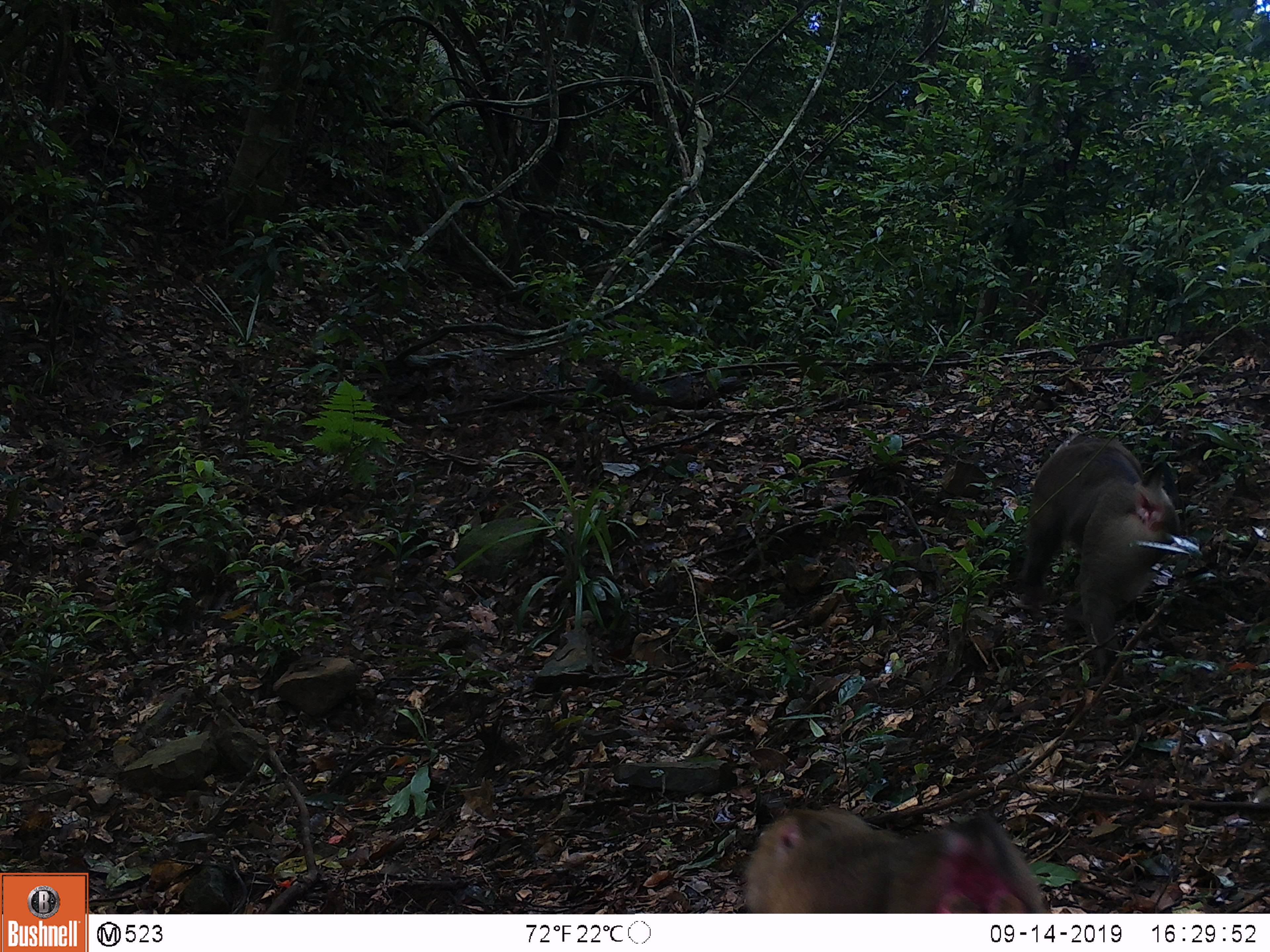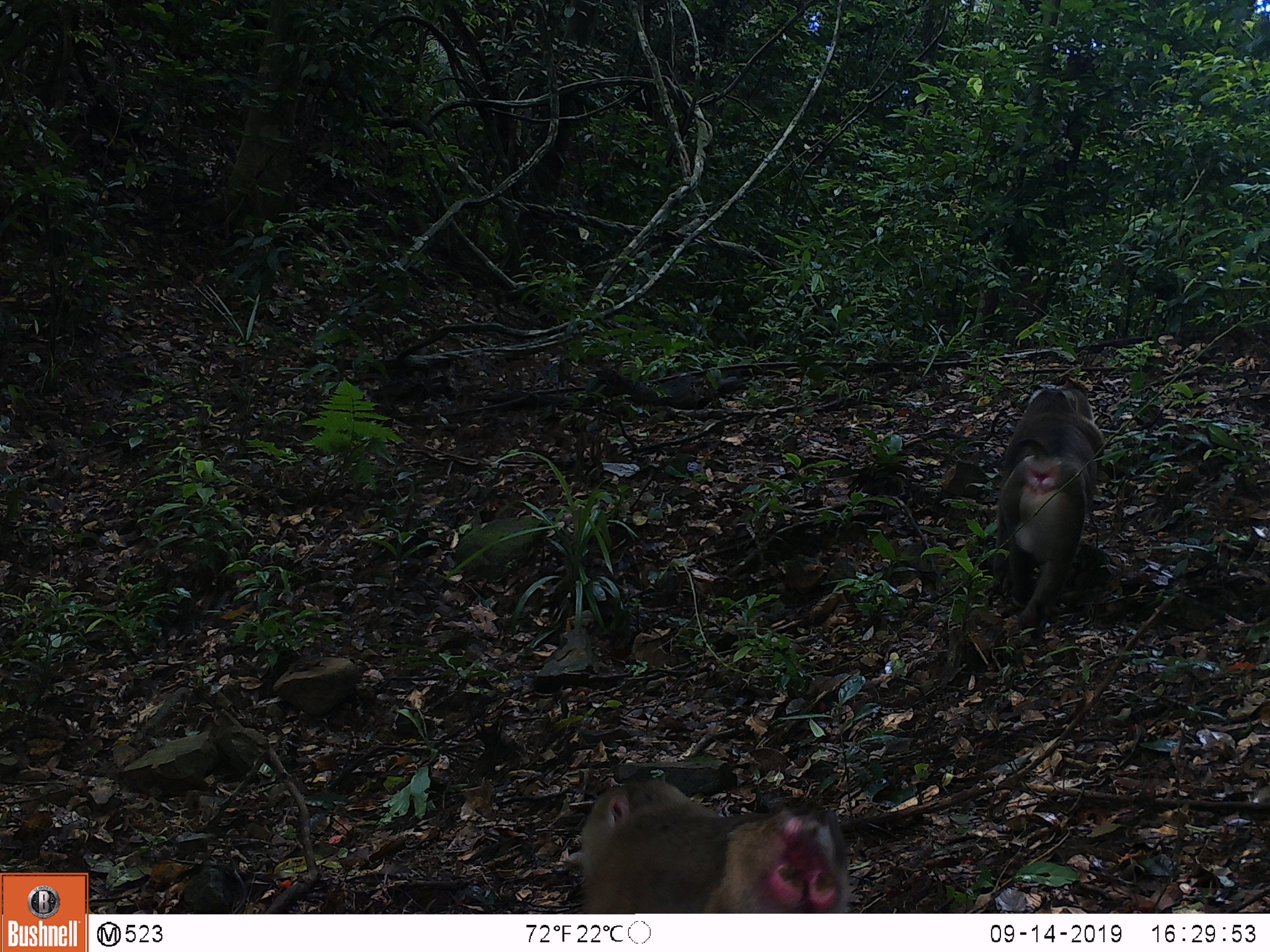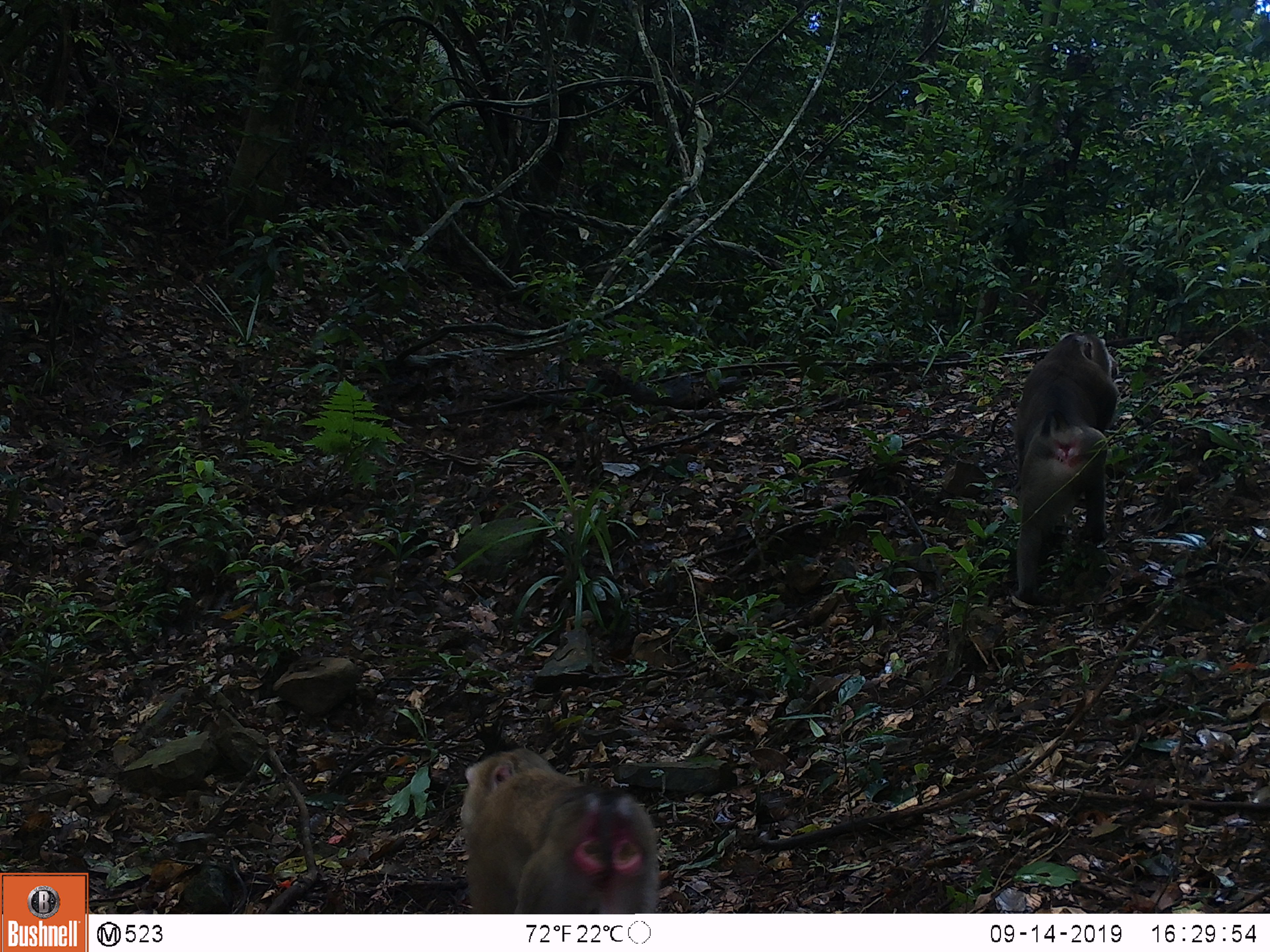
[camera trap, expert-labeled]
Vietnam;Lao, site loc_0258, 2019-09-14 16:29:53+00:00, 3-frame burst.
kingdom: Animalia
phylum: Chordata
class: Mammalia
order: Primates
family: Cercopithecidae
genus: Macaca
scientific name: Macaca nemestrina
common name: pig-tailed macaque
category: pig tailed macaque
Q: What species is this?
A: Pig tailed macaque (pig-tailed macaque) (Macaca nemestrina).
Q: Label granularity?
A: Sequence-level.